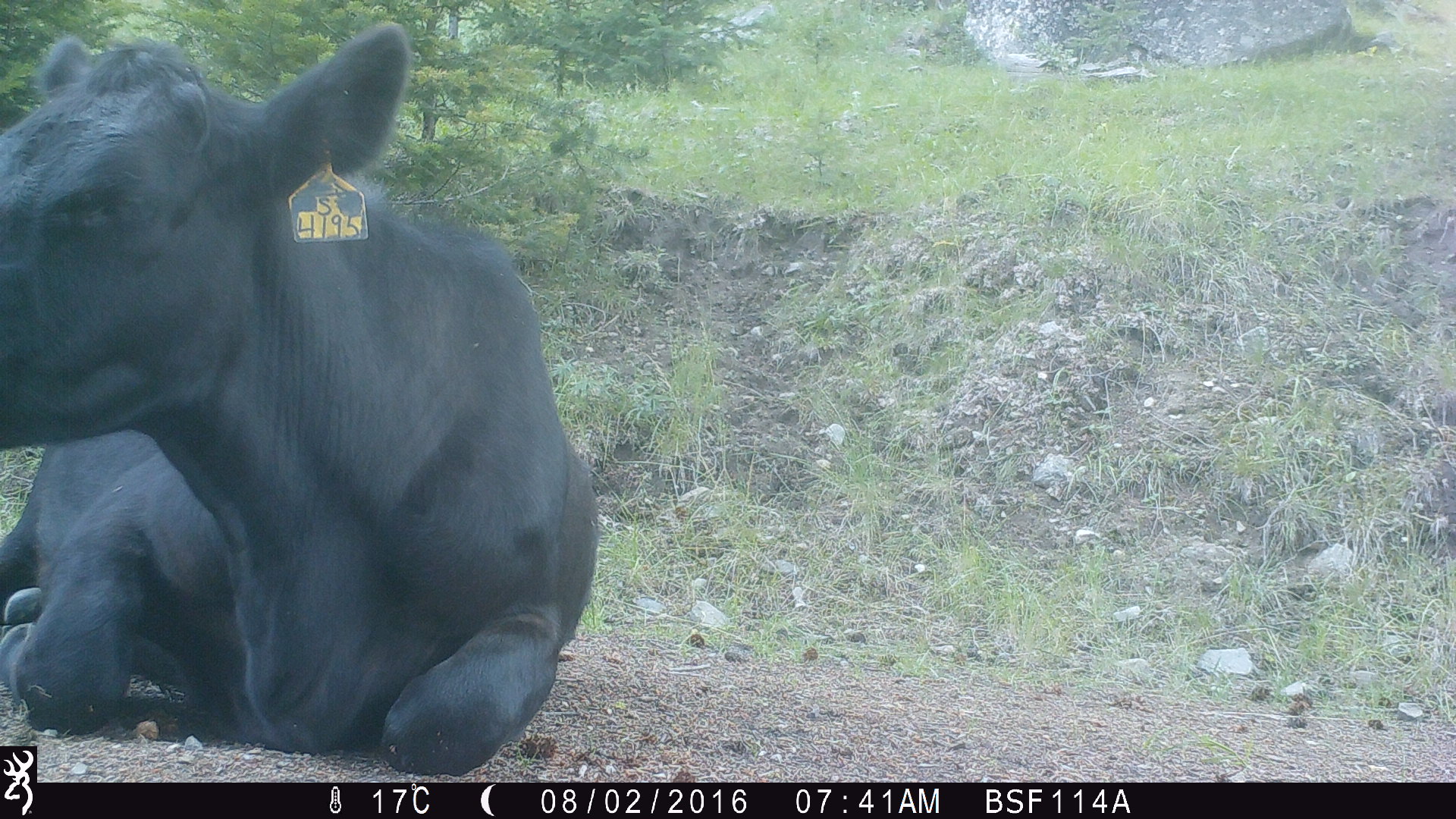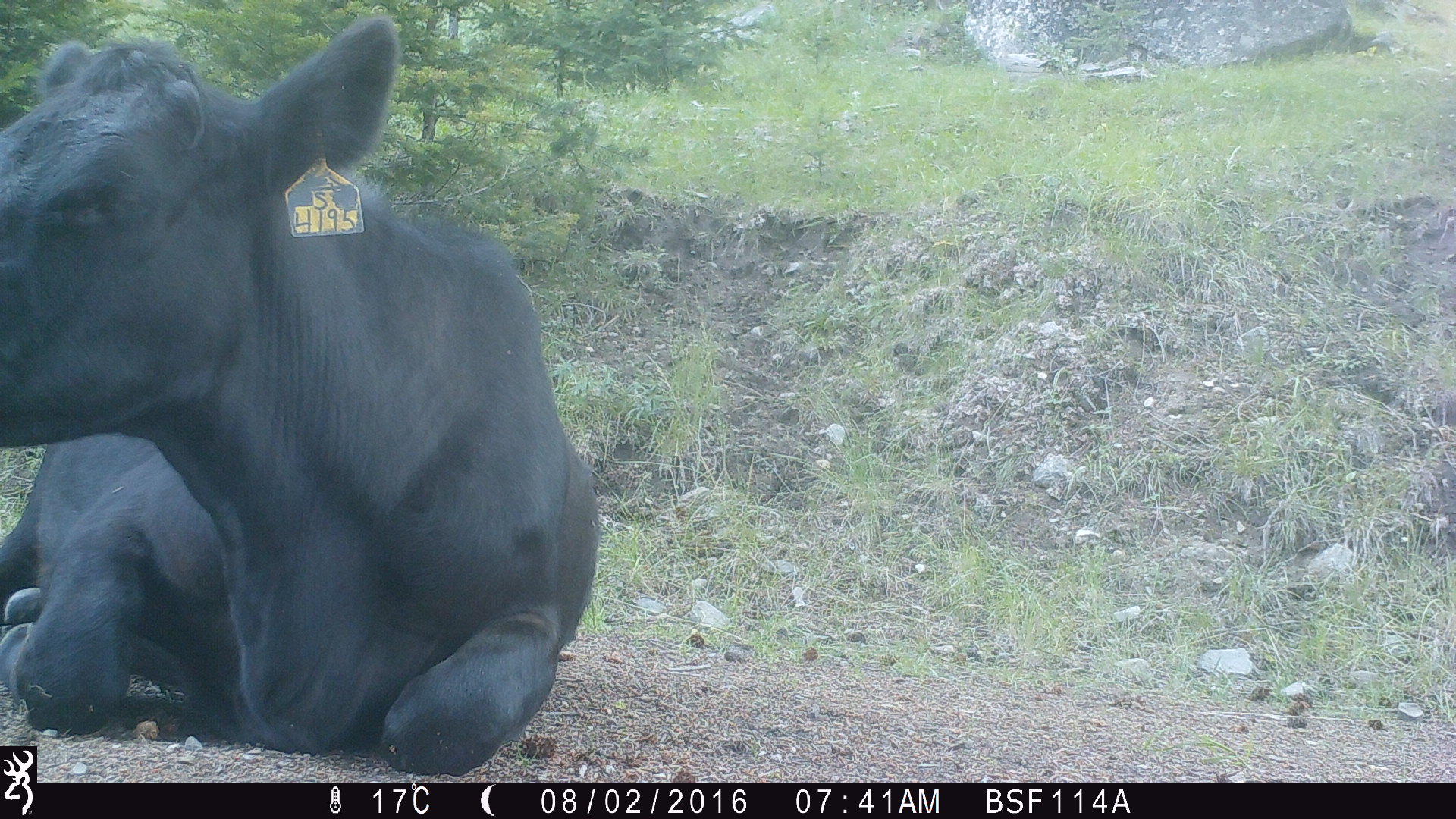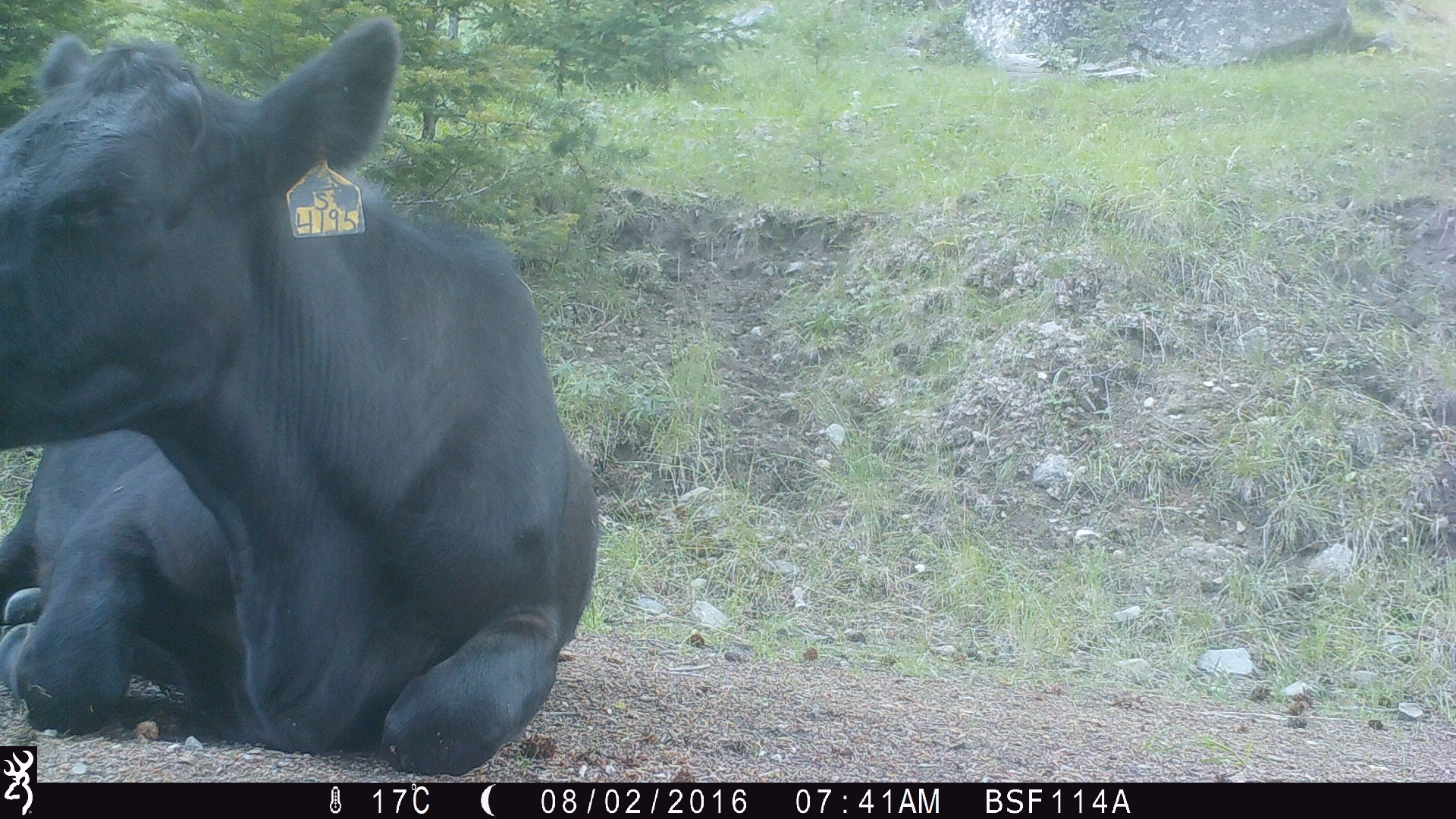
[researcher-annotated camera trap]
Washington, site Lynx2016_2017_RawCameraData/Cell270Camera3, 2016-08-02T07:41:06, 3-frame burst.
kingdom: Animalia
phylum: Chordata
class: Mammalia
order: Artiodactyla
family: Bovidae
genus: Bos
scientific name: Bos taurus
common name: domestic cattle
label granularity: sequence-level